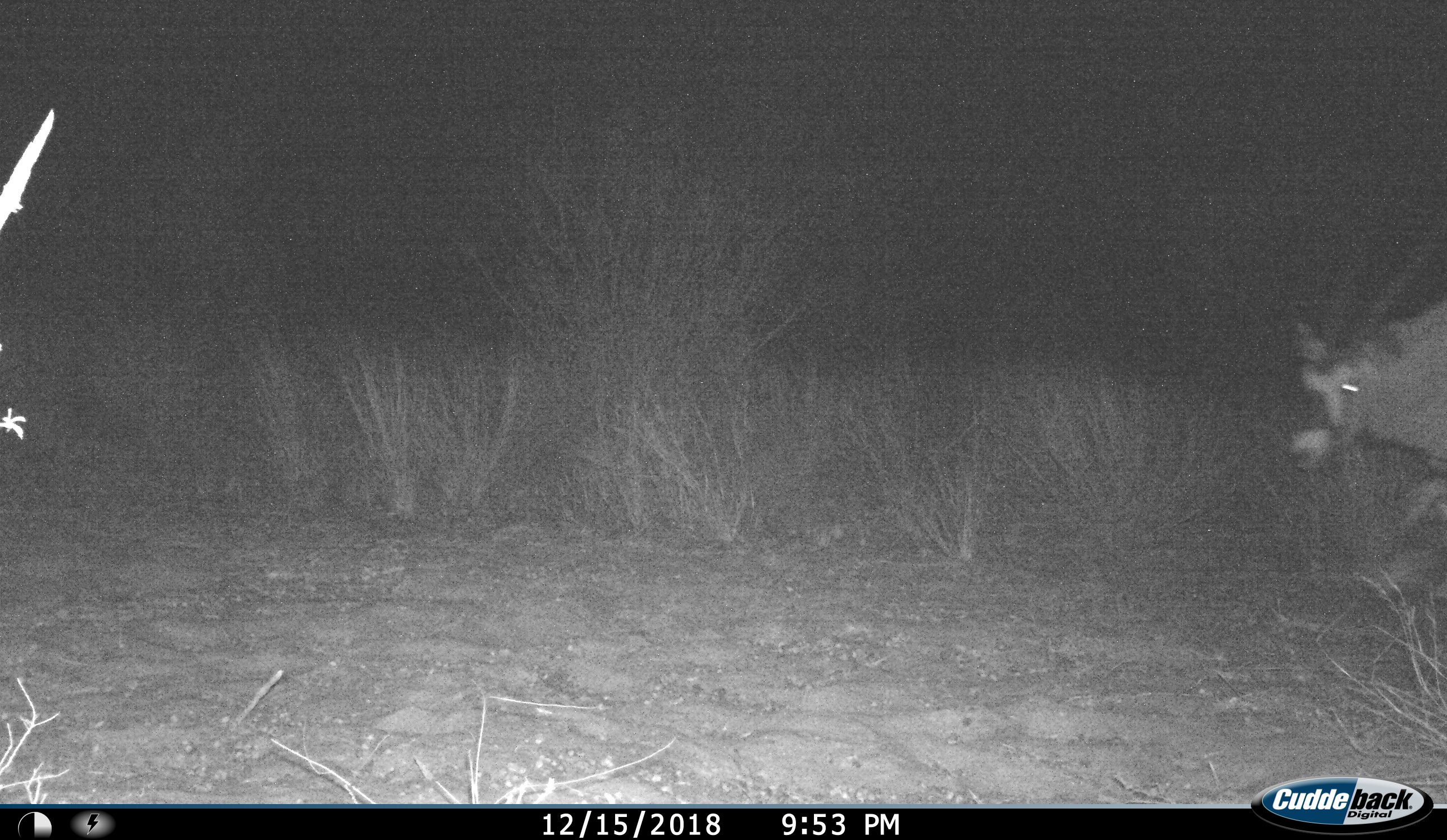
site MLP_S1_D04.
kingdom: Animalia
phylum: Chordata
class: Mammalia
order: Artiodactyla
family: Bovidae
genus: Oryx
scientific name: Oryx gazella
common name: gemsbok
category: oryx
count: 1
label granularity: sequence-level